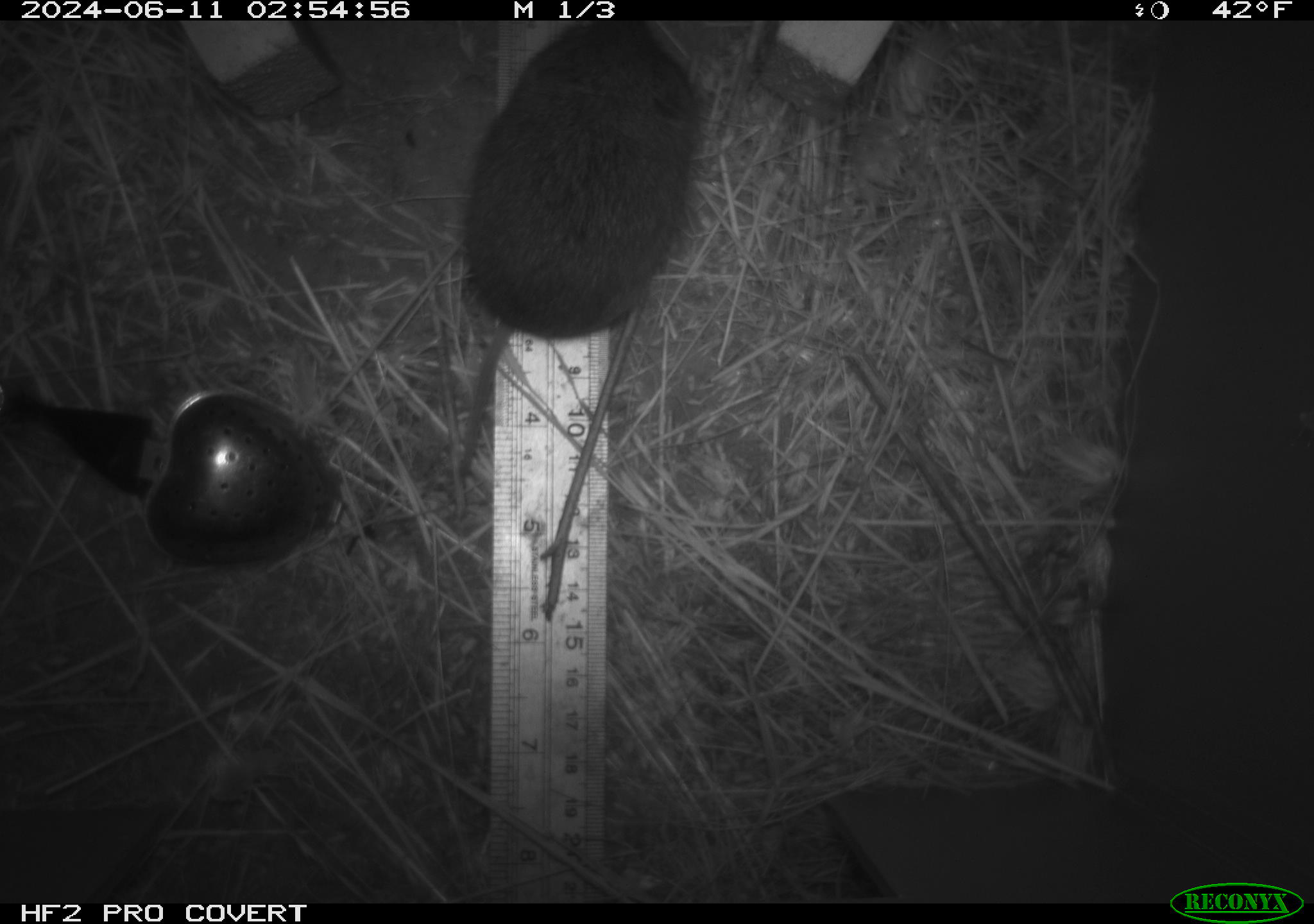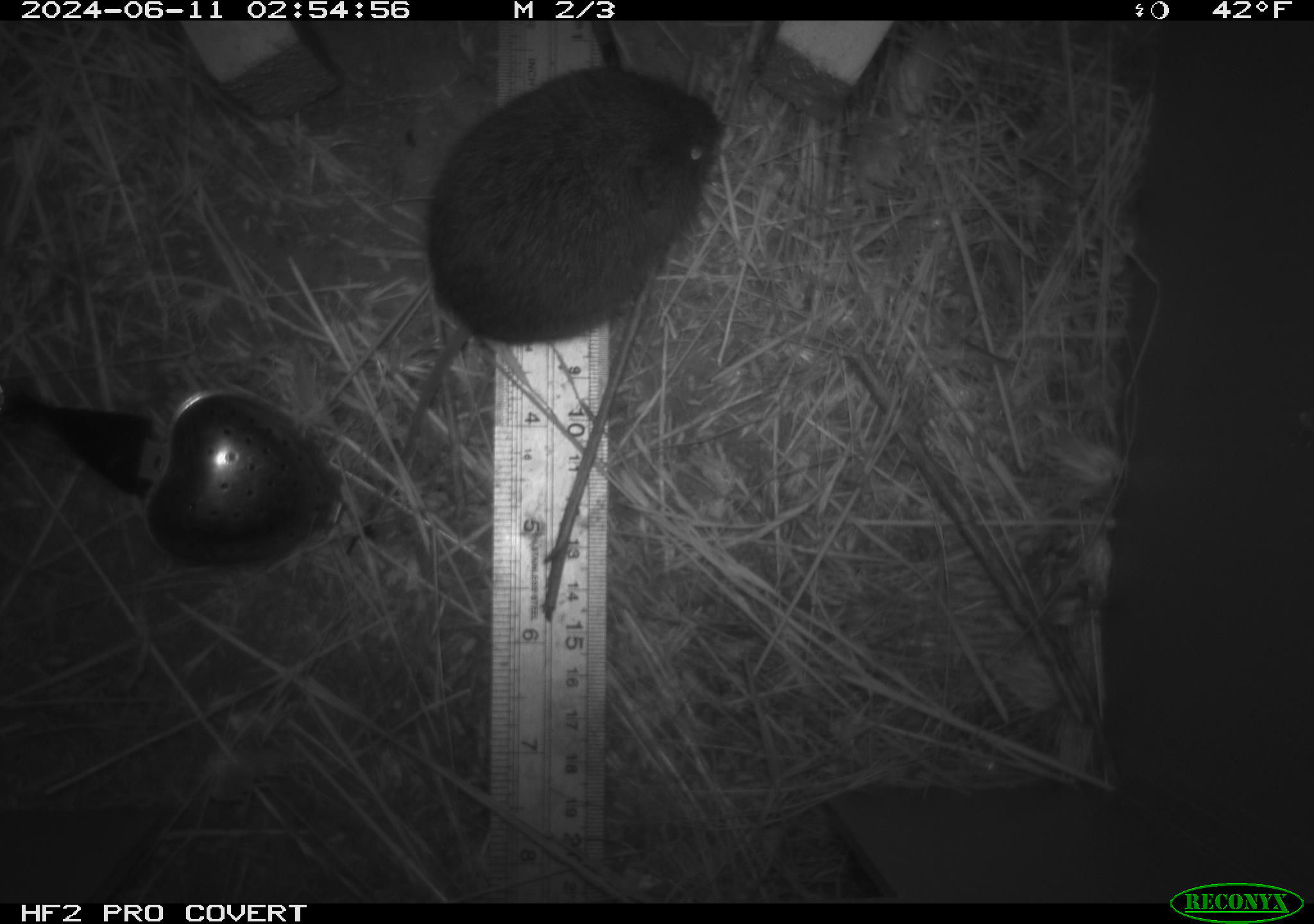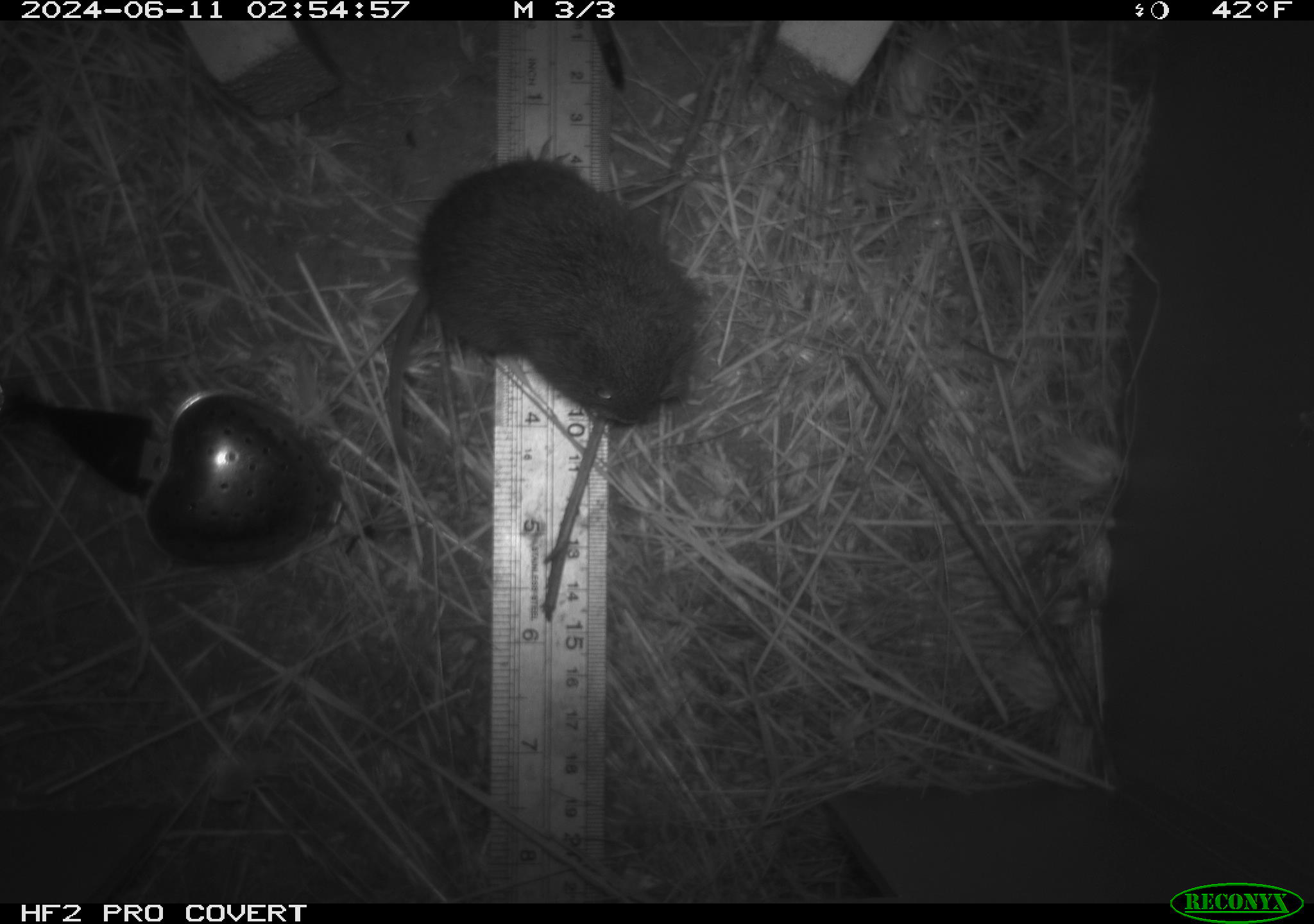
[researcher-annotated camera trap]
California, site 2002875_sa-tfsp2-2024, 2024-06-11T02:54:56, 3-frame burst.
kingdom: Animalia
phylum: Chordata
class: Mammalia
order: Rodentia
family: Cricetidae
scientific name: Arvicolinae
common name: voles, lemmings, and muskrats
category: arvicolinae subfamily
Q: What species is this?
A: Arvicolinae subfamily (voles, lemmings, and muskrats) (Arvicolinae).